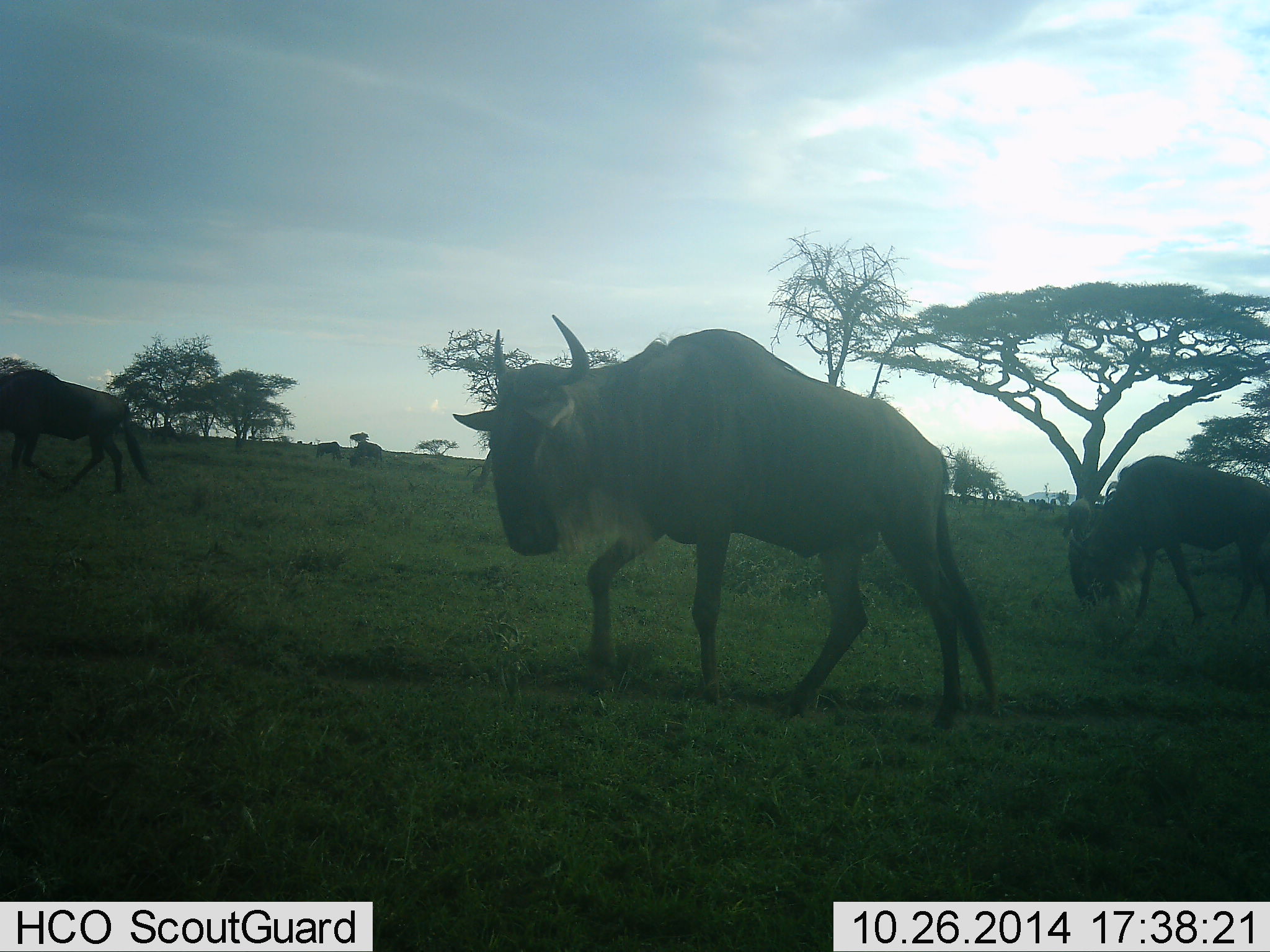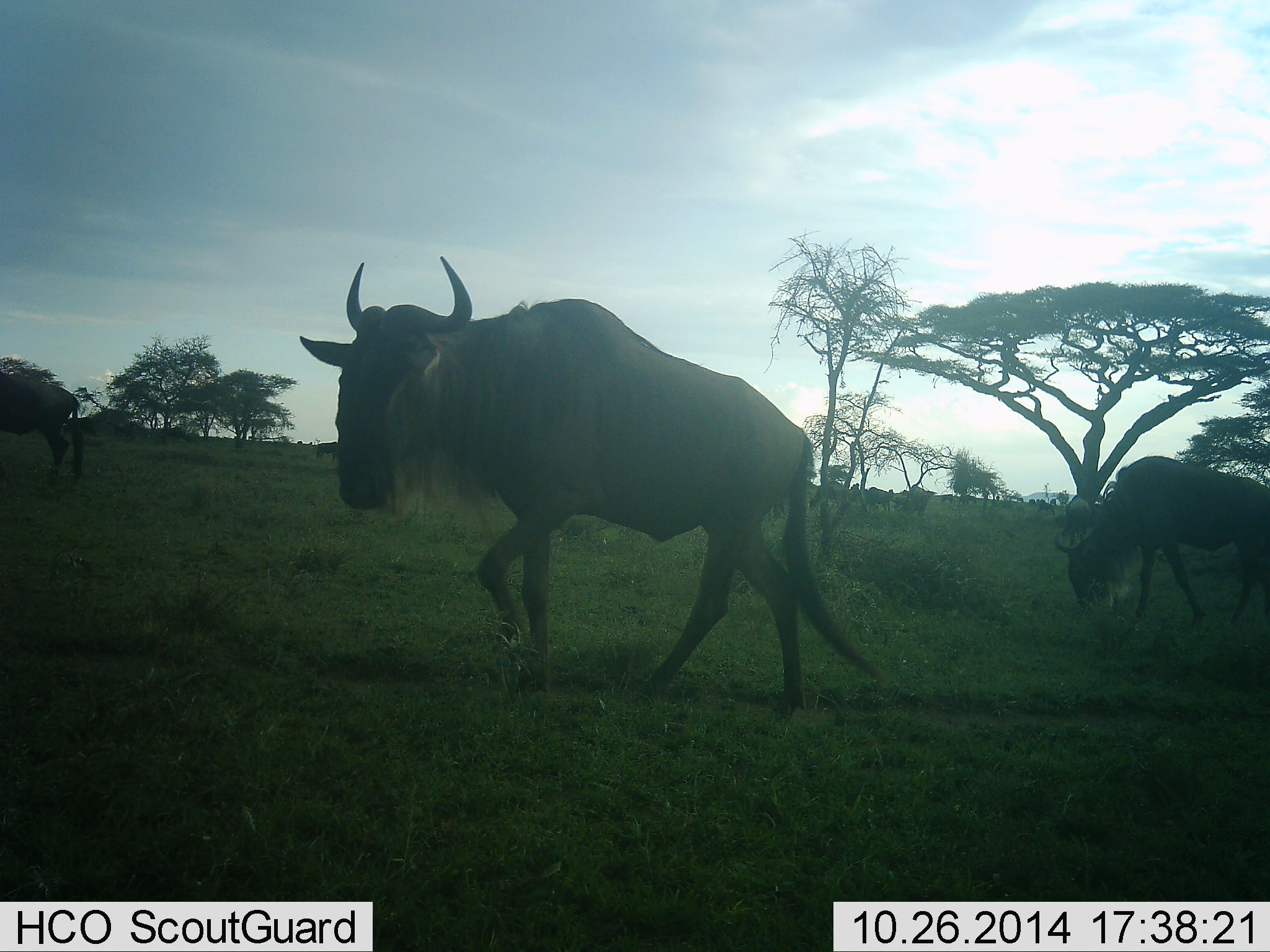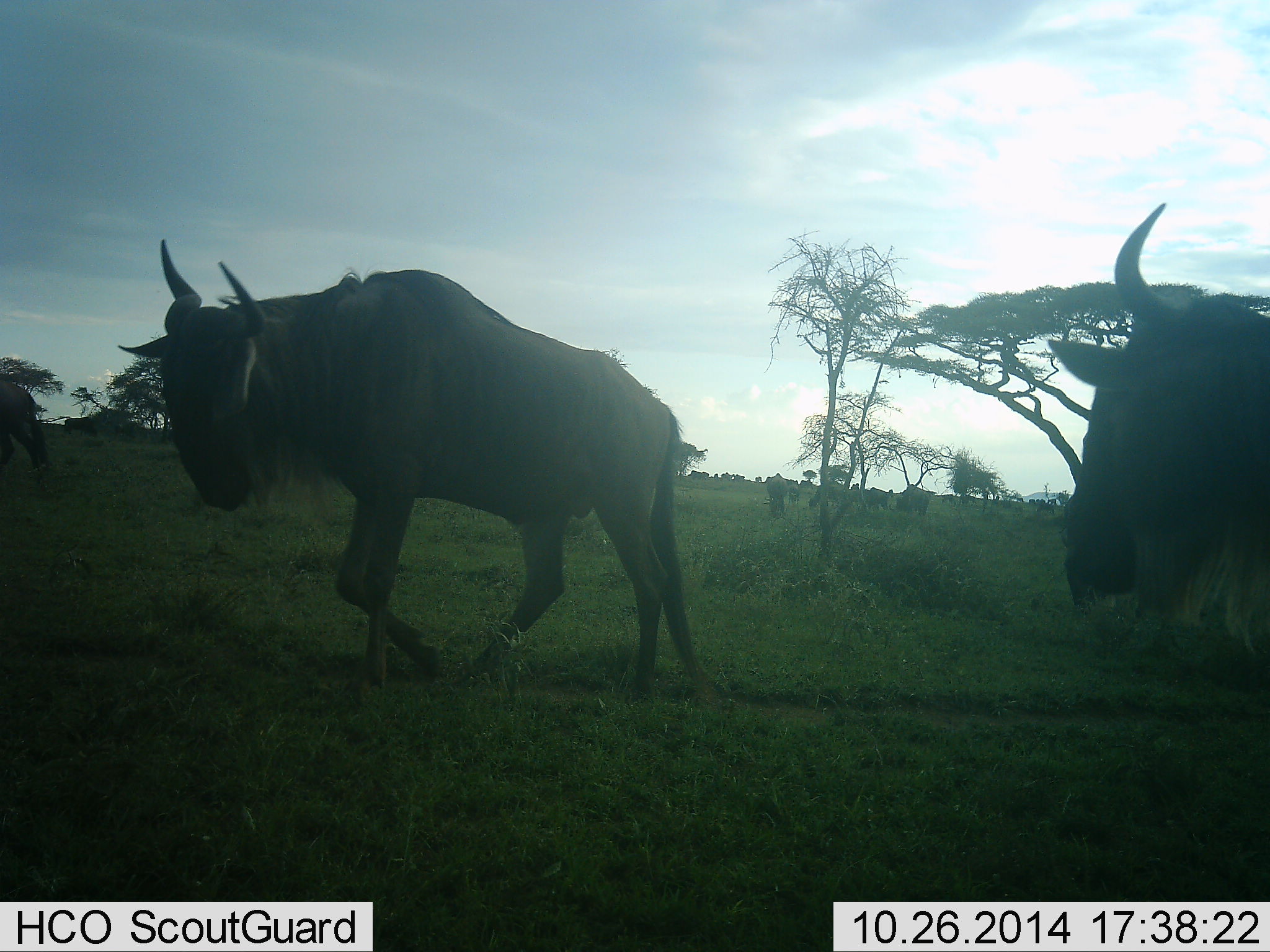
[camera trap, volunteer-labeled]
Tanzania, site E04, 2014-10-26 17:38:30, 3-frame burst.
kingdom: Animalia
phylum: Chordata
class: Mammalia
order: Artiodactyla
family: Bovidae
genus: Connochaetes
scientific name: Connochaetes taurinus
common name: blue wildebeest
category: wildebeest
Wildebeest (blue wildebeest) (Connochaetes taurinus), count 8. Behavior (volunteer vote fractions): standing 30%, resting 0%, moving 100%, interacting 10%. Young present (vote fraction): 0%. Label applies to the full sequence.